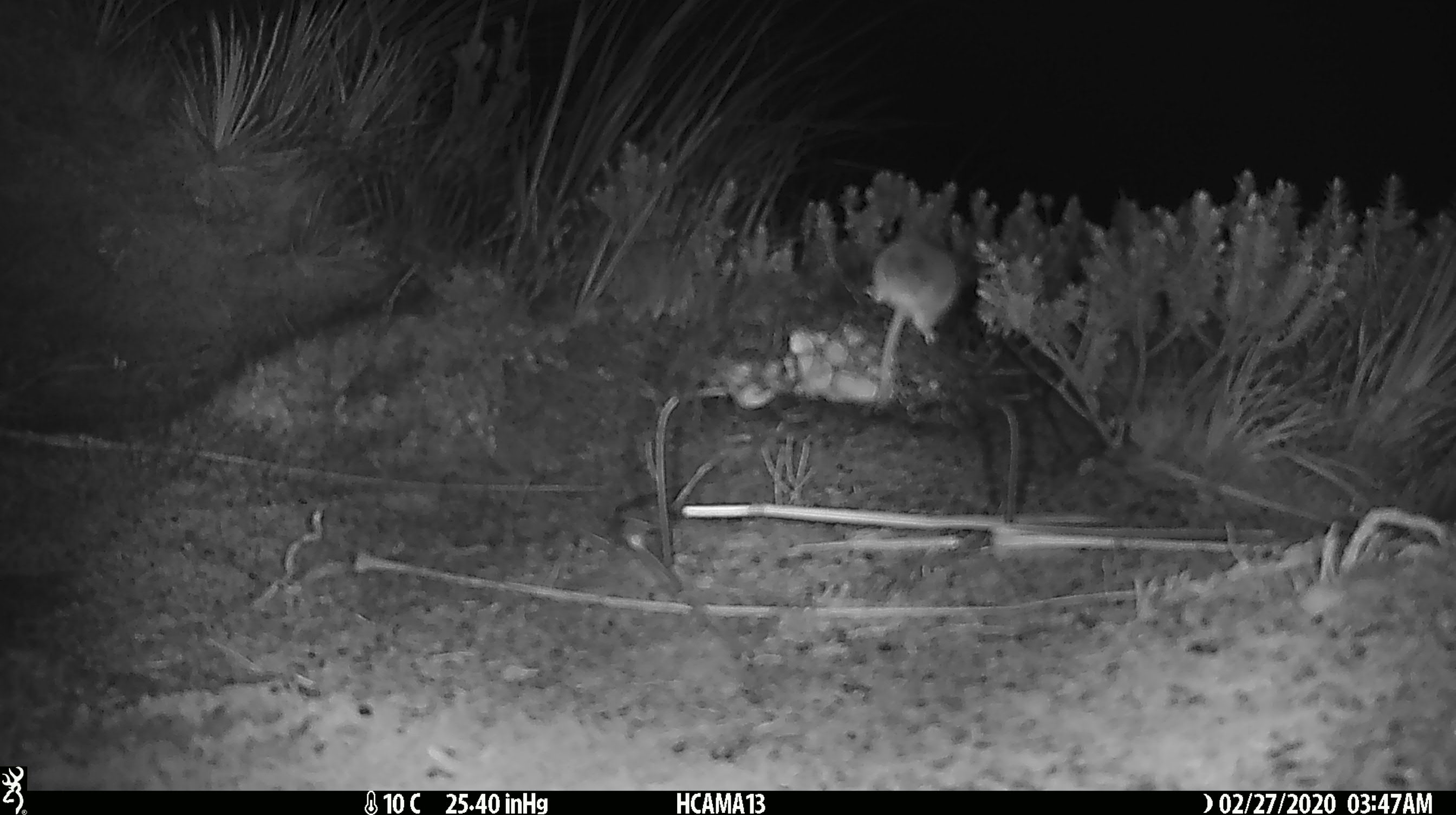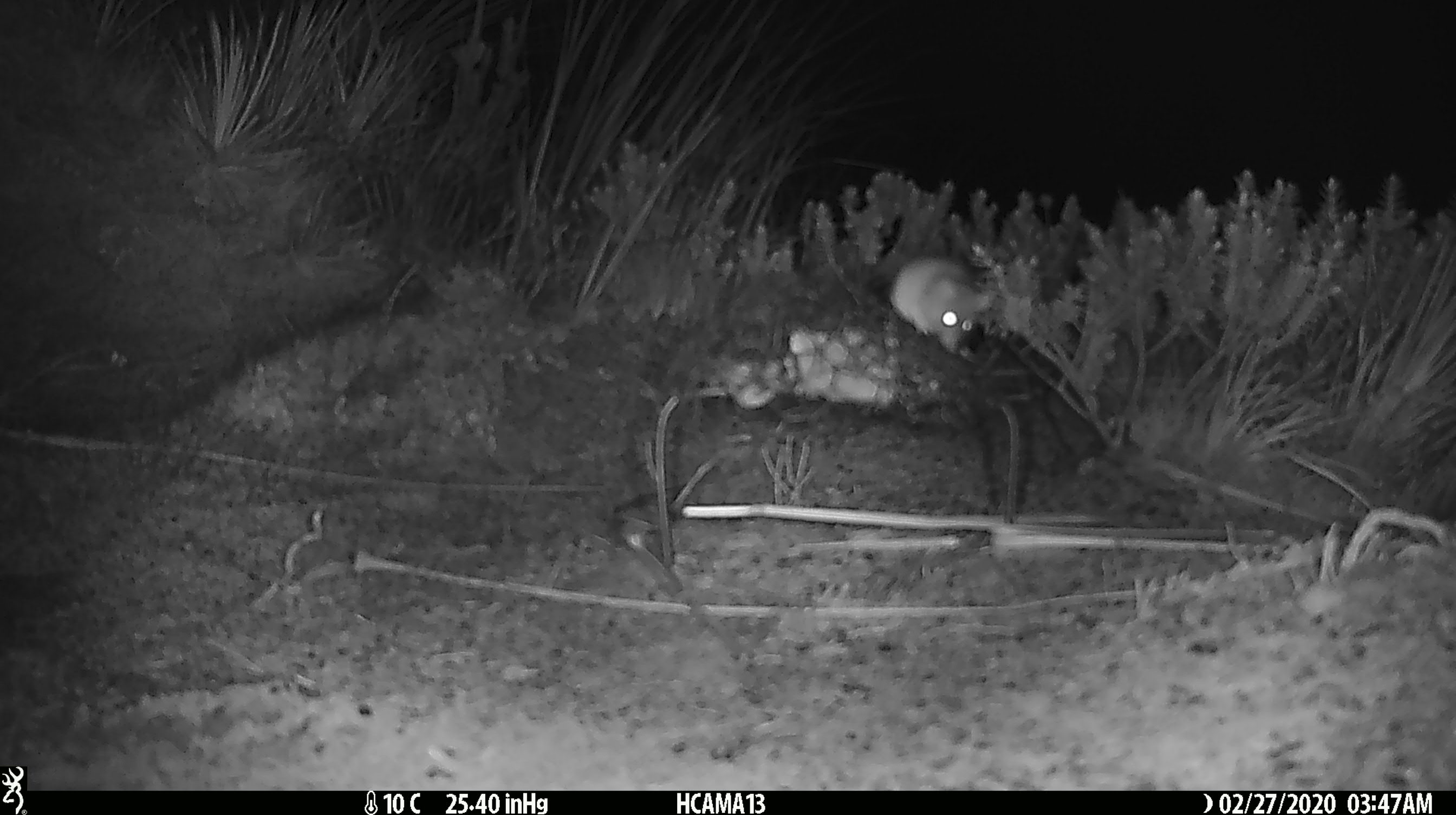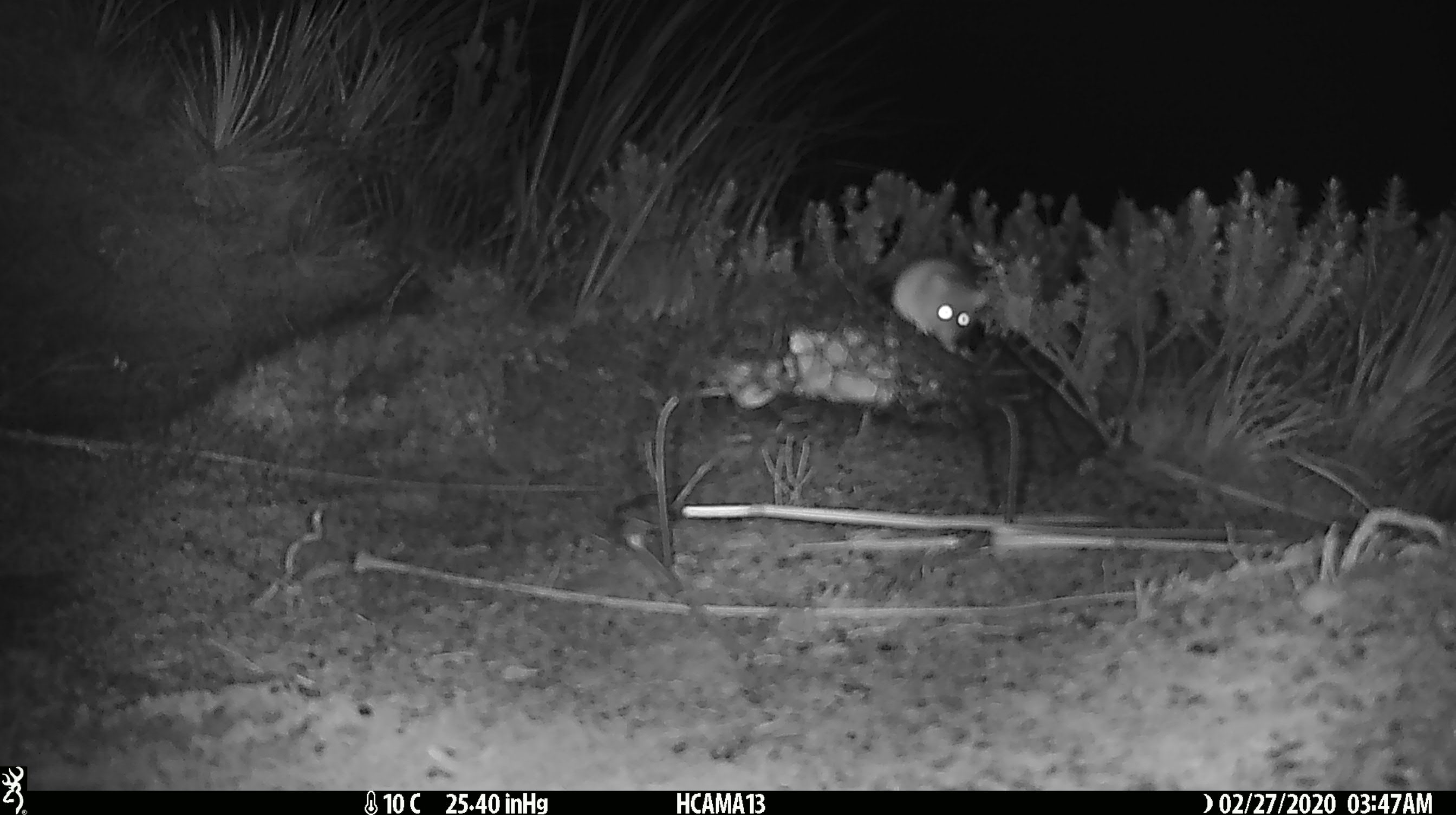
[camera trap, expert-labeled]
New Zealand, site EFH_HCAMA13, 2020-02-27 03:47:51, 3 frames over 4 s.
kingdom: Animalia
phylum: Chordata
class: Mammalia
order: Rodentia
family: Muridae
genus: Mus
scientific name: Mus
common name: mouse